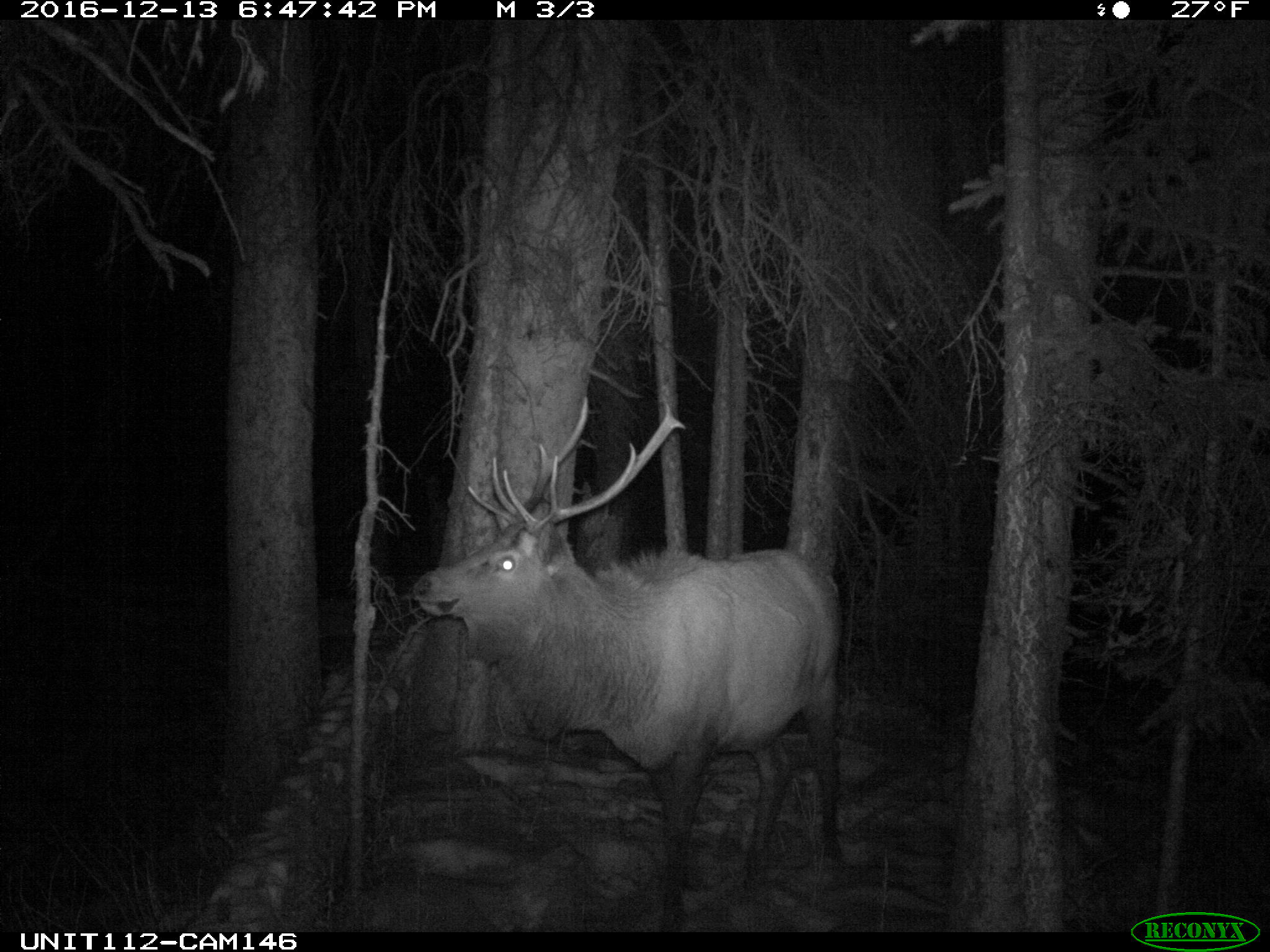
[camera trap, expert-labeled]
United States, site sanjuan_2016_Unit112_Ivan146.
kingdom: Animalia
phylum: Chordata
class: Mammalia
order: Artiodactyla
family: Cervidae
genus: Cervus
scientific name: Cervus elaphus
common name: red deer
Cervus elaphus (red deer).